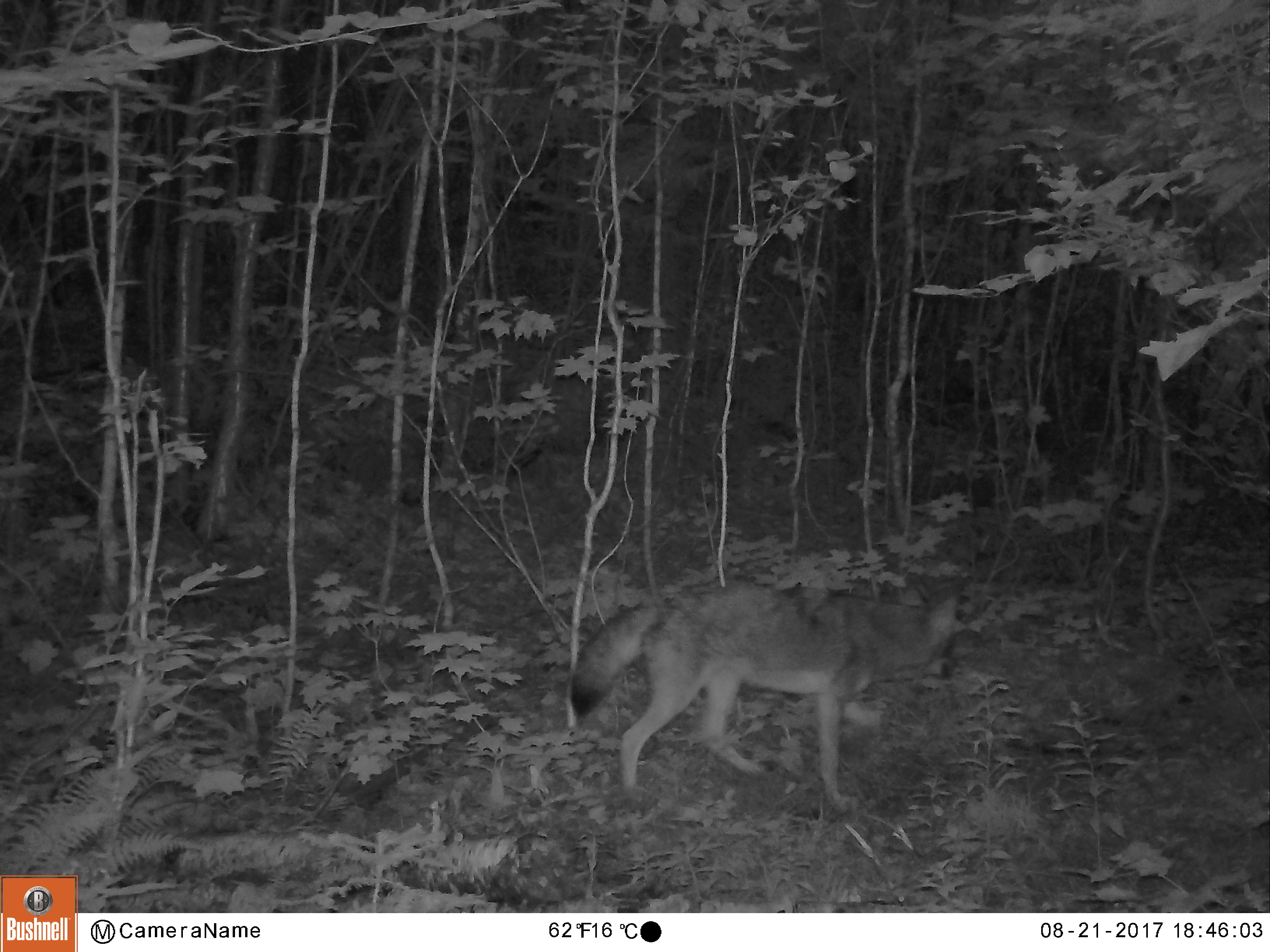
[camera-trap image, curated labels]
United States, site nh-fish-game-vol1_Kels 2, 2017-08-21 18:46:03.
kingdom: Animalia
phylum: Chordata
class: Mammalia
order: Carnivora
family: Canidae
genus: Canis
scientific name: Canis latrans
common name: coyote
Coyote (Canis latrans).